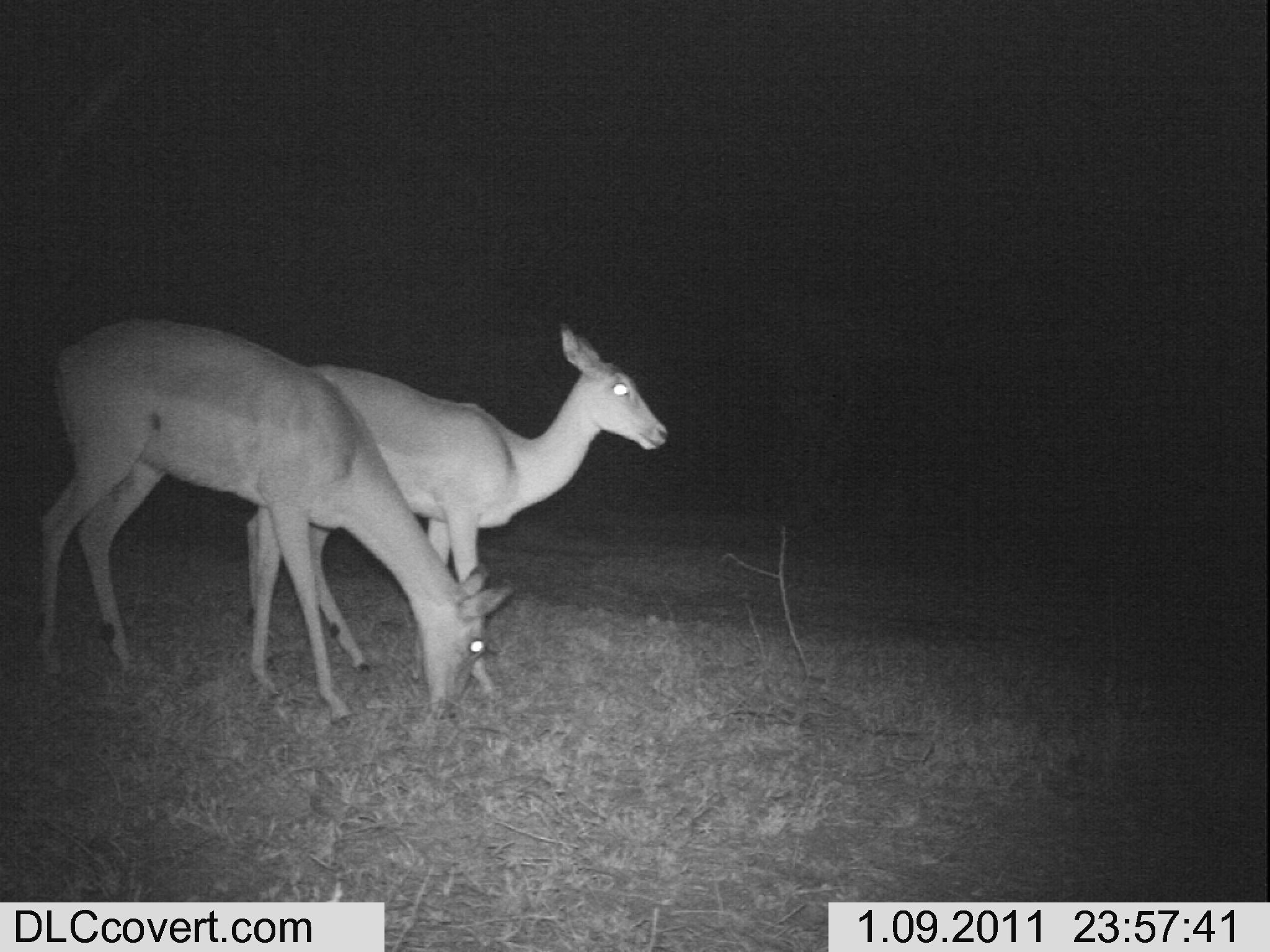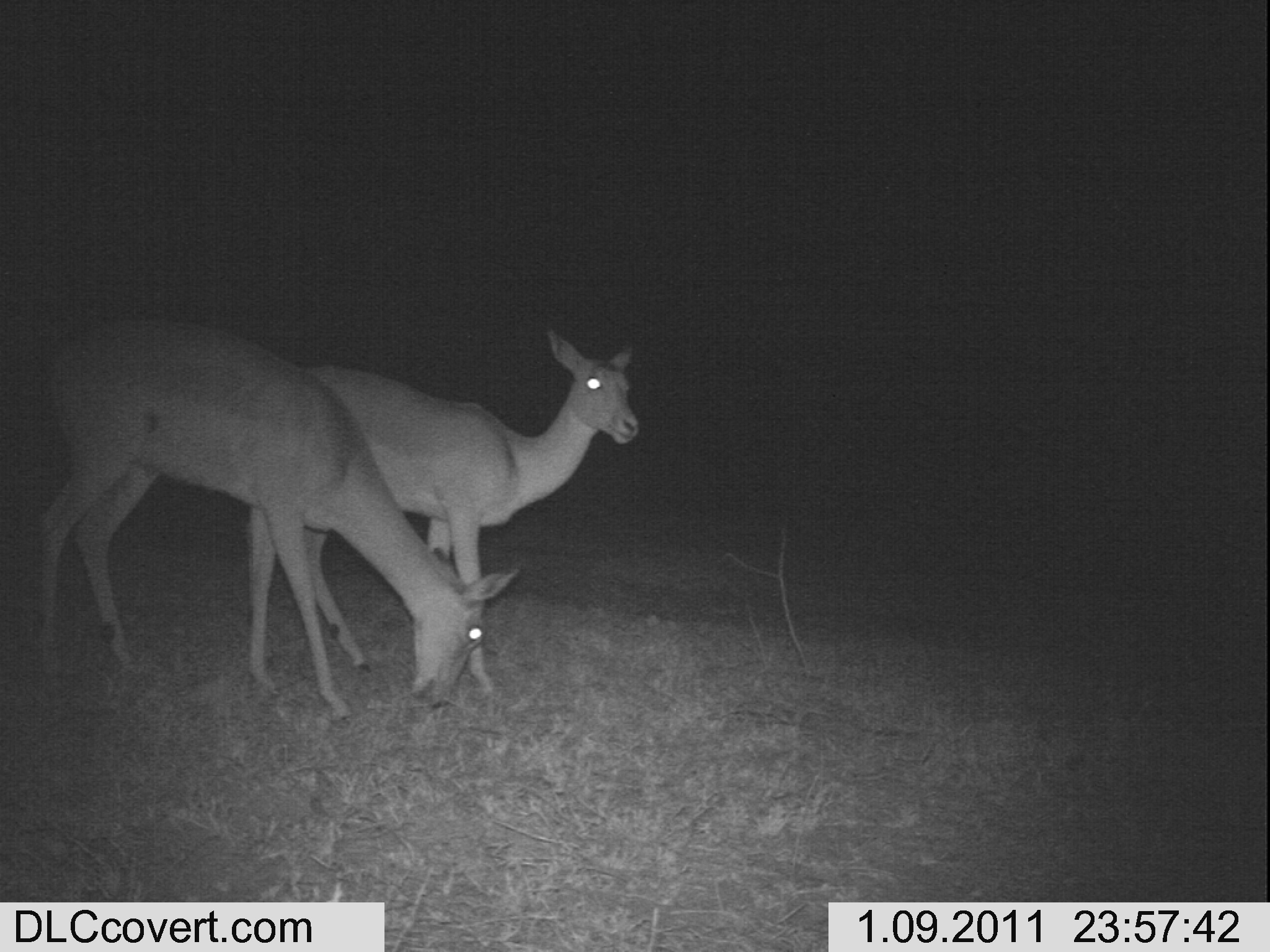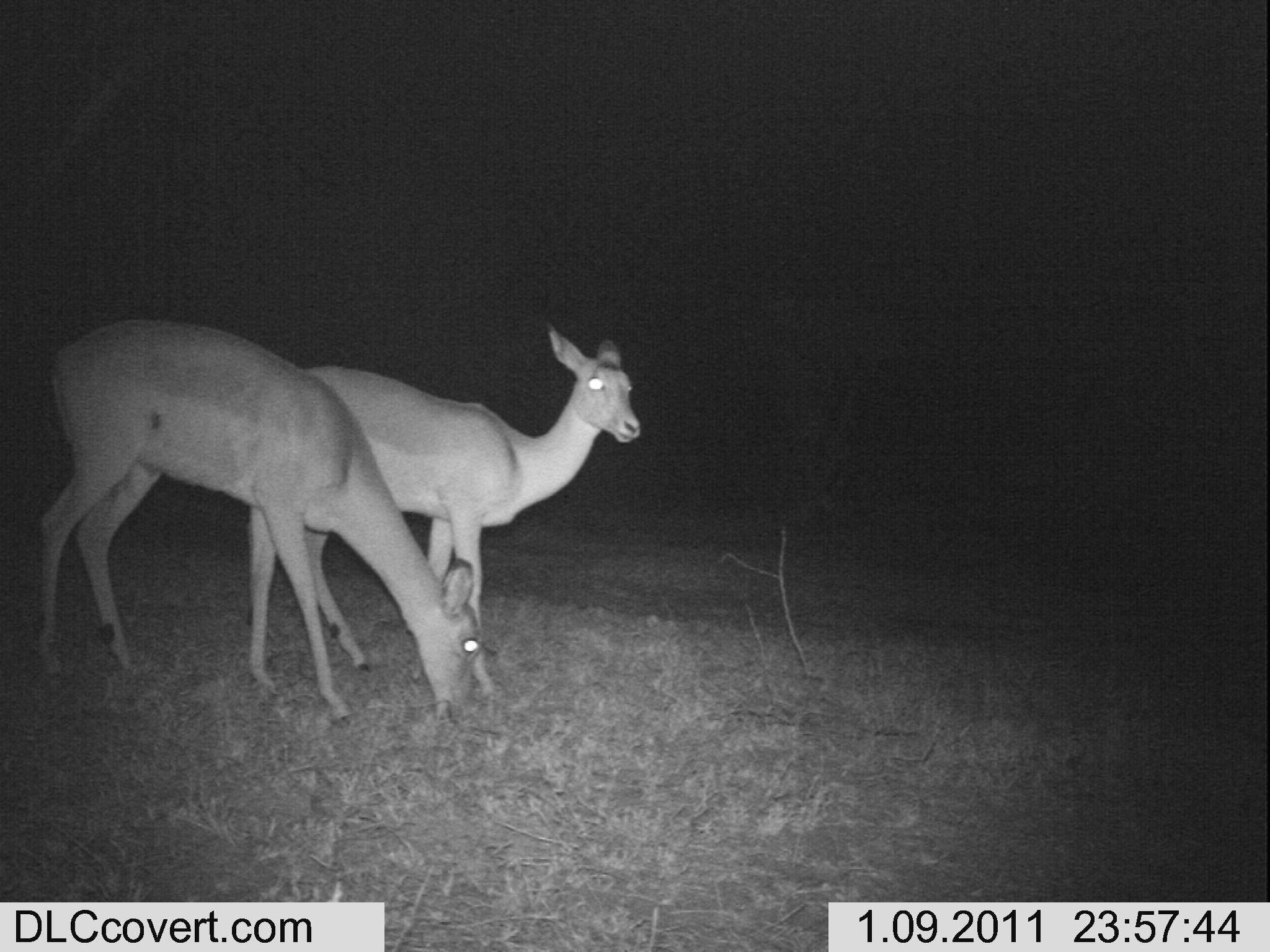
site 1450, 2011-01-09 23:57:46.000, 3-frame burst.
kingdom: Animalia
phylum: Chordata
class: Mammalia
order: Artiodactyla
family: Bovidae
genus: Aepyceros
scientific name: Aepyceros melampus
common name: impala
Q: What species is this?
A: Aepyceros melampus (impala).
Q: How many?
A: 2.